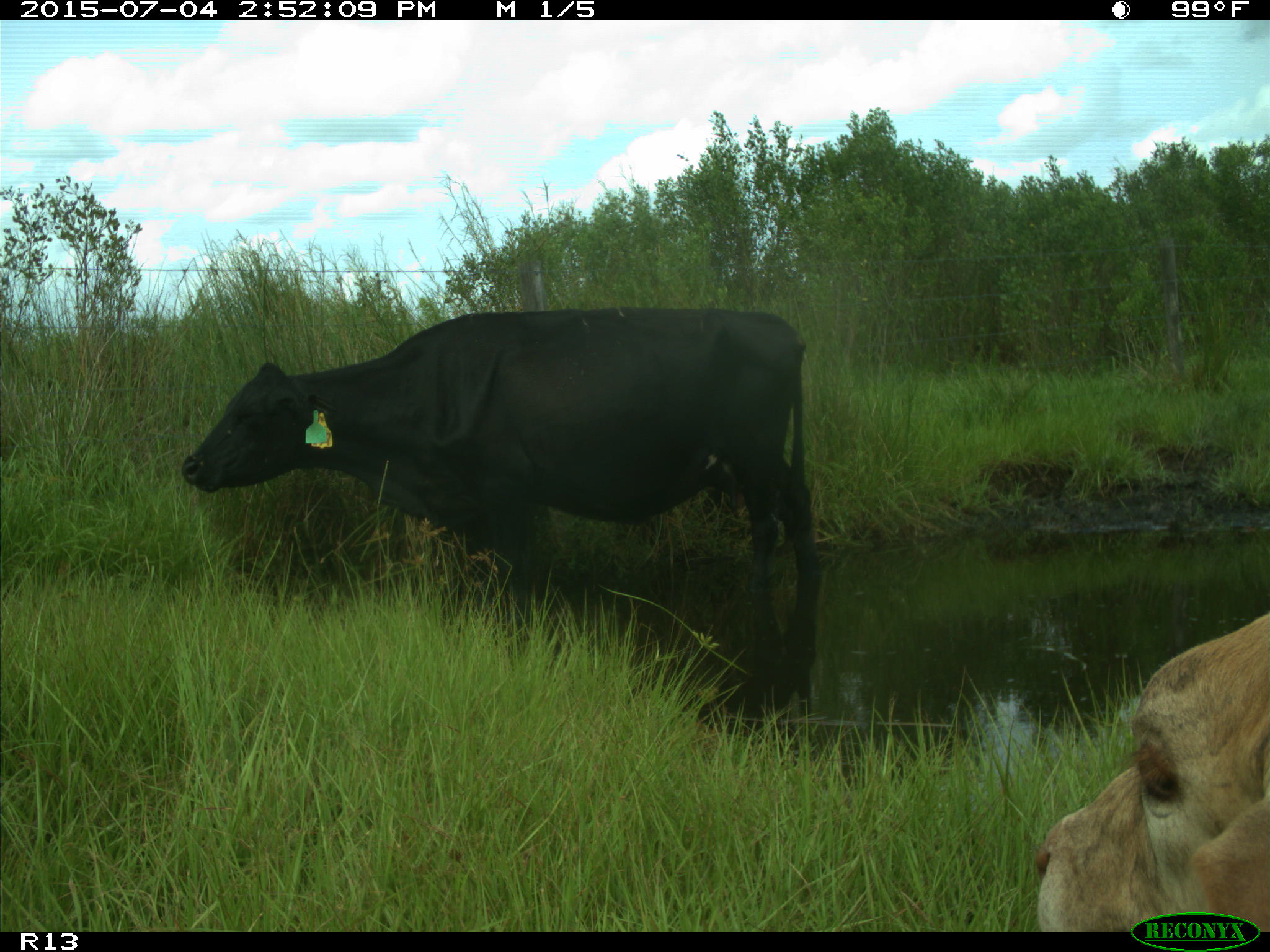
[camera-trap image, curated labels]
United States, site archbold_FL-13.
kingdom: Animalia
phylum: Chordata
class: Mammalia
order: Artiodactyla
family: Bovidae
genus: Bos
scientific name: Bos taurus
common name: domestic cow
Bos taurus (domestic cow).